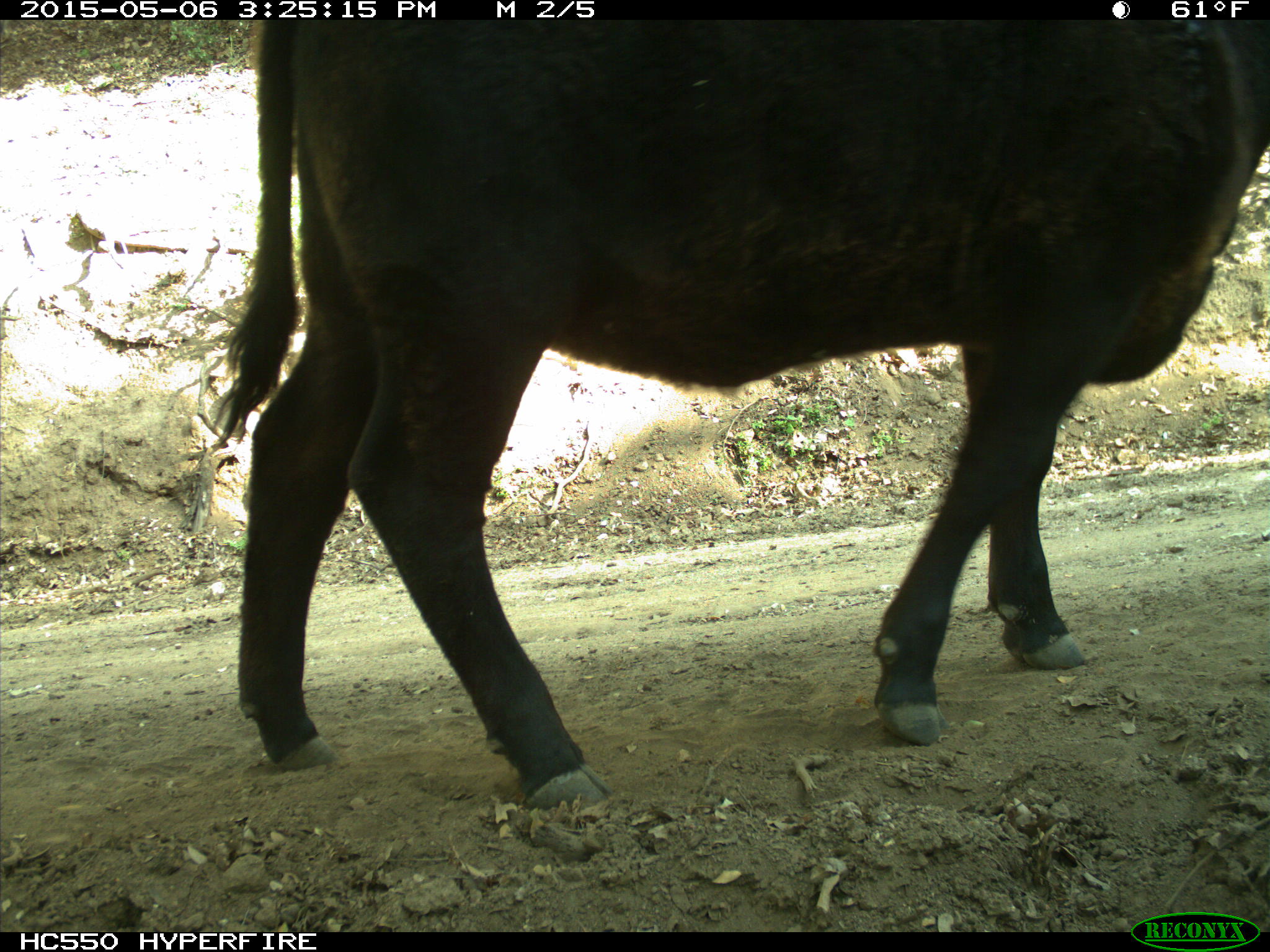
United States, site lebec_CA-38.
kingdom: Animalia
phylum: Chordata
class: Mammalia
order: Artiodactyla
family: Bovidae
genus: Bos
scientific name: Bos taurus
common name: domestic cow